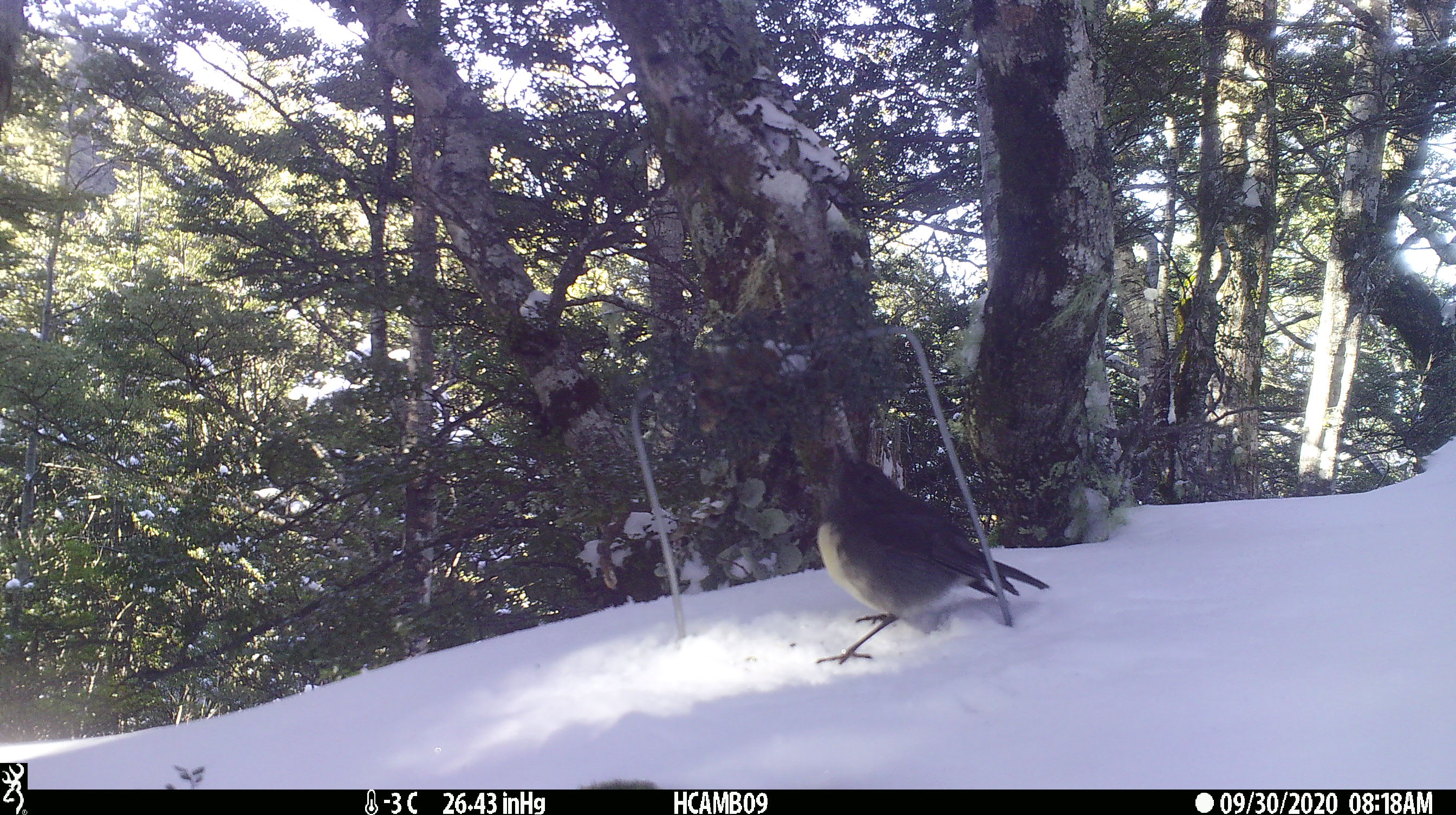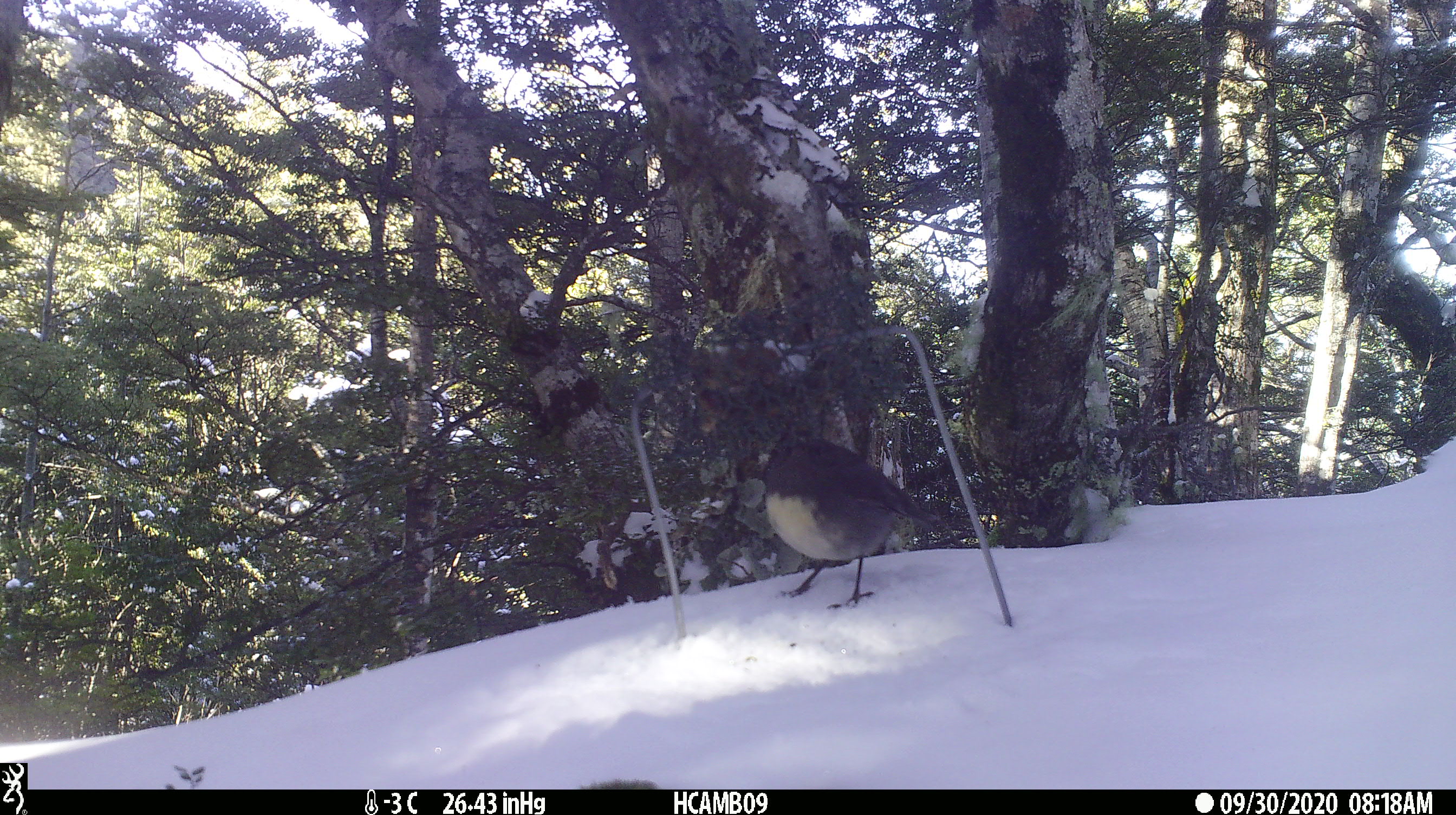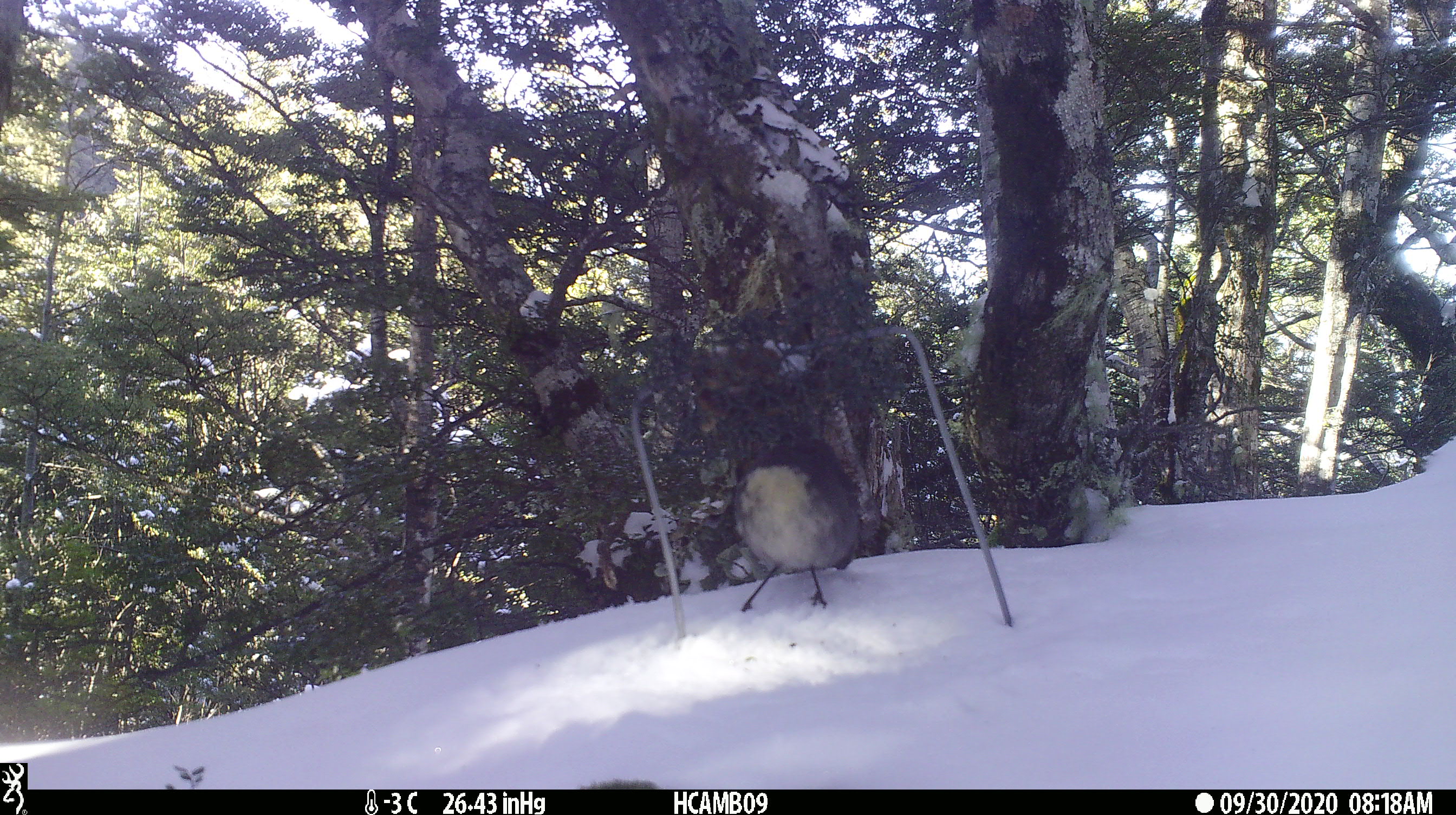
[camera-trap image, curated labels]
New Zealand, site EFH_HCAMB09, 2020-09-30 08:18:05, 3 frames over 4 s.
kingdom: Animalia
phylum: Chordata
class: Aves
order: Passeriformes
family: Petroicidae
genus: Petroica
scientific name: Petroica australis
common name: new zealand robin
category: robin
Robin (new zealand robin) (Petroica australis).